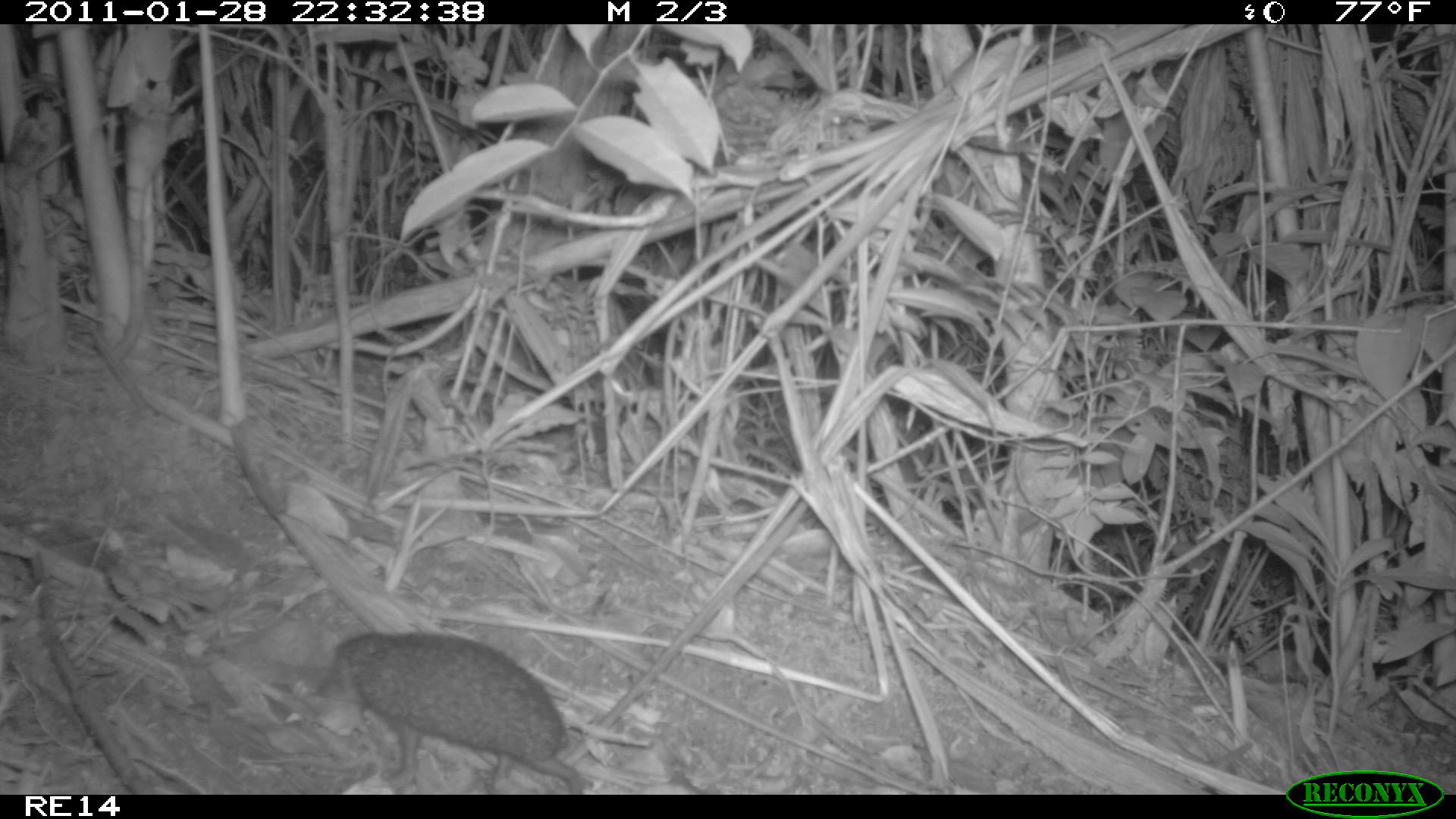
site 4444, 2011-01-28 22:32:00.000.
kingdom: Animalia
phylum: Chordata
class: Mammalia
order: Afrosoricida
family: Tenrecidae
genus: Setifer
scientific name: Setifer setosus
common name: greater hedgehog tenrec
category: setifer sp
Setifer sp (greater hedgehog tenrec) (Setifer setosus), count 1.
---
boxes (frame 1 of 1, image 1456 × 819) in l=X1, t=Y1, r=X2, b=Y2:
setifer sp: l=280, t=628, r=583, b=794